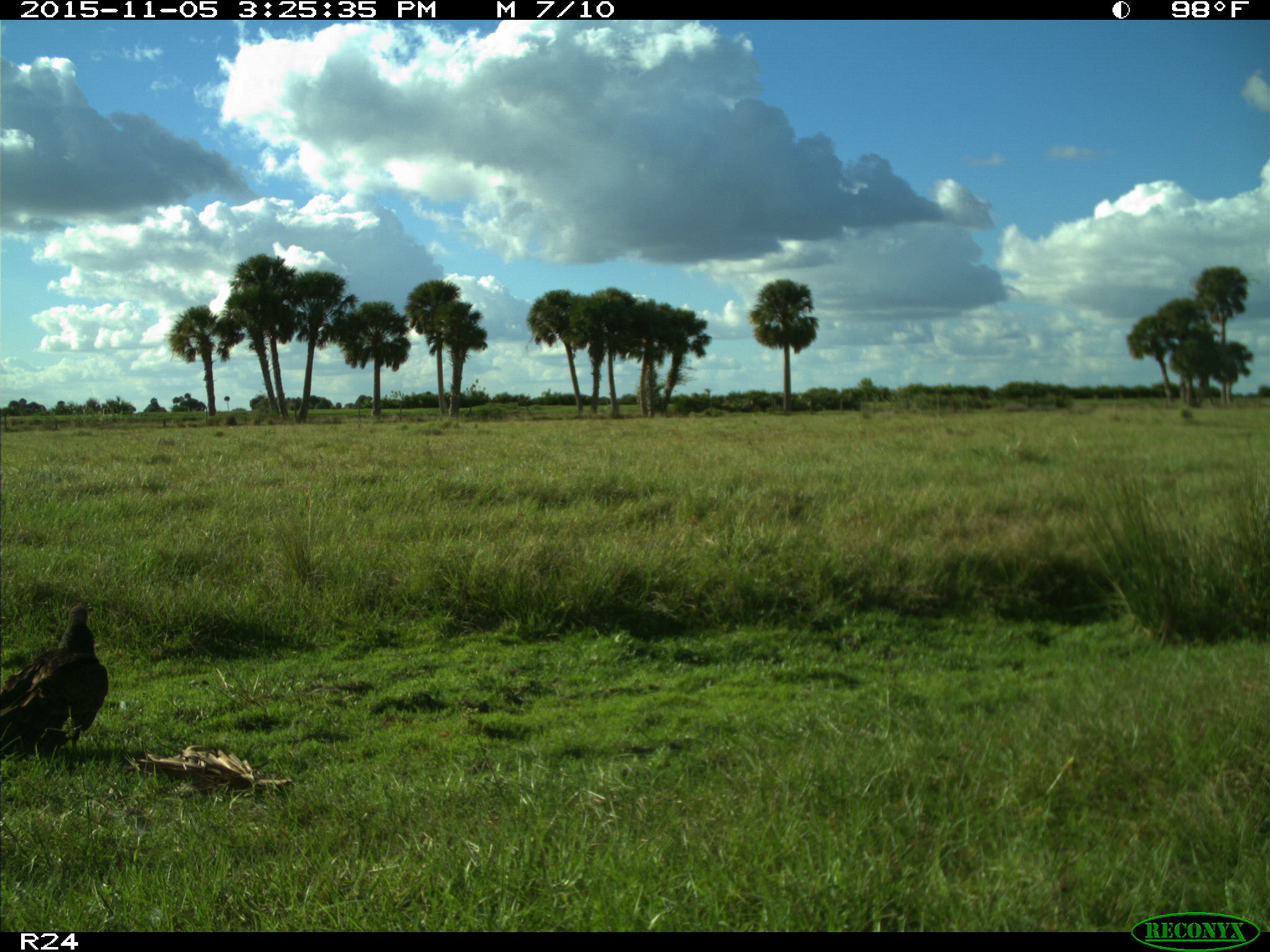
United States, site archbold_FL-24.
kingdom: Animalia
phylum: Chordata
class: Aves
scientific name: Aves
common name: birds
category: unidentified bird